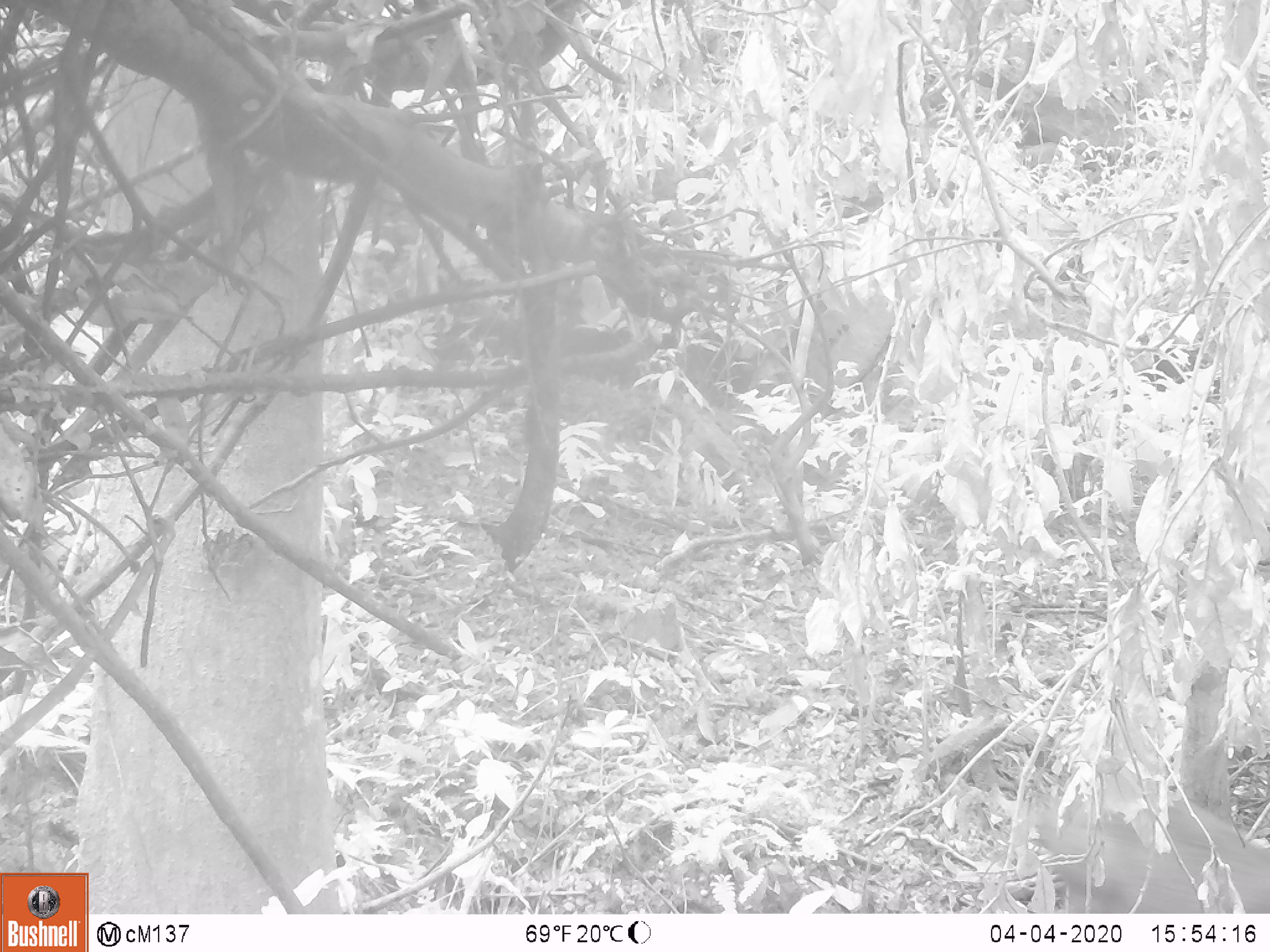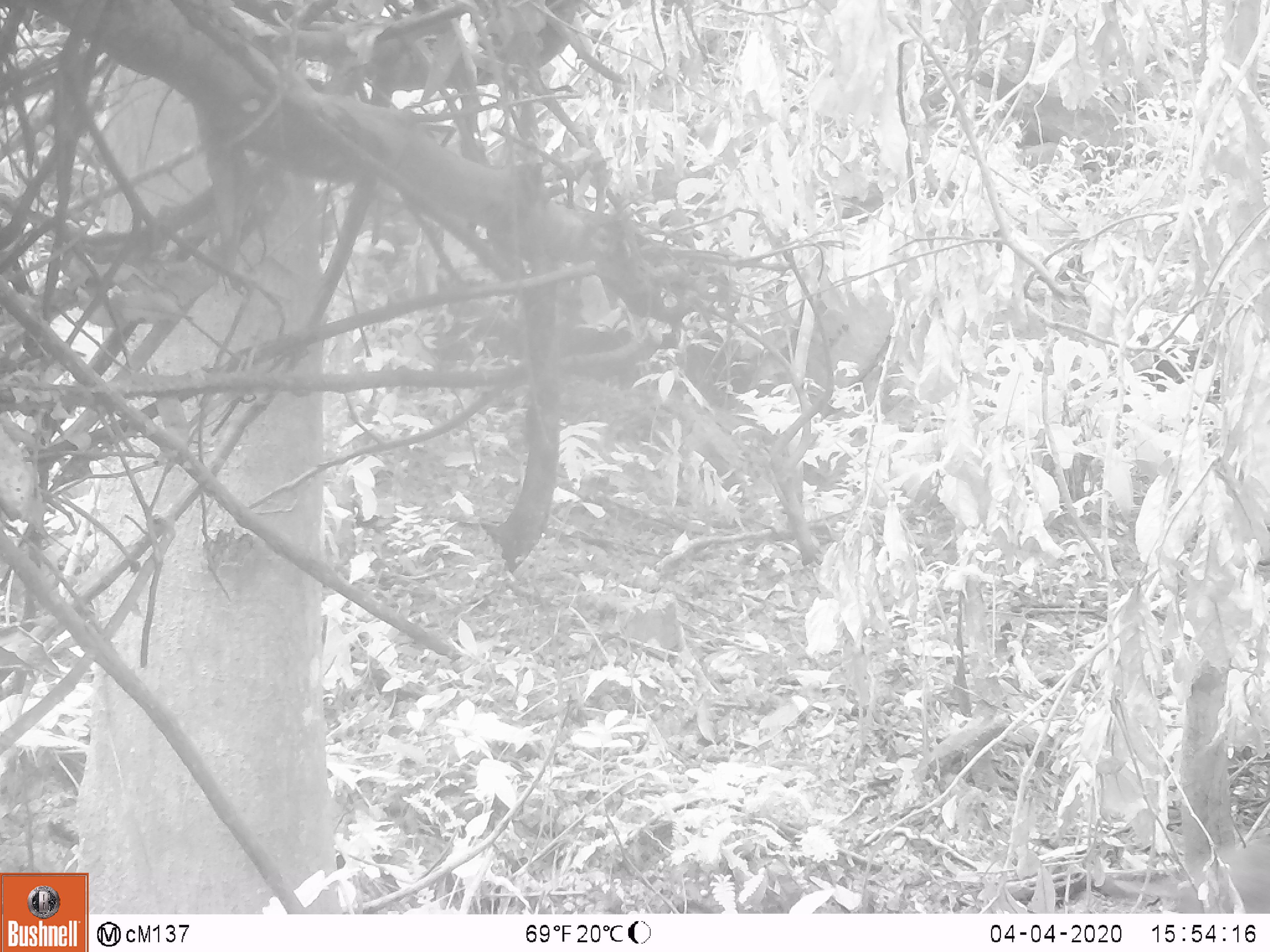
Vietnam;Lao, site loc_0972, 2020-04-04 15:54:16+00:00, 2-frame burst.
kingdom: Animalia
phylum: Chordata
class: Mammalia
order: Artiodactyla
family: Suidae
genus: Sus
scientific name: Sus scrofa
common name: eurasian wild pig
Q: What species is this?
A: Eurasian wild pig (Sus scrofa).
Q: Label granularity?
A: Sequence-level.